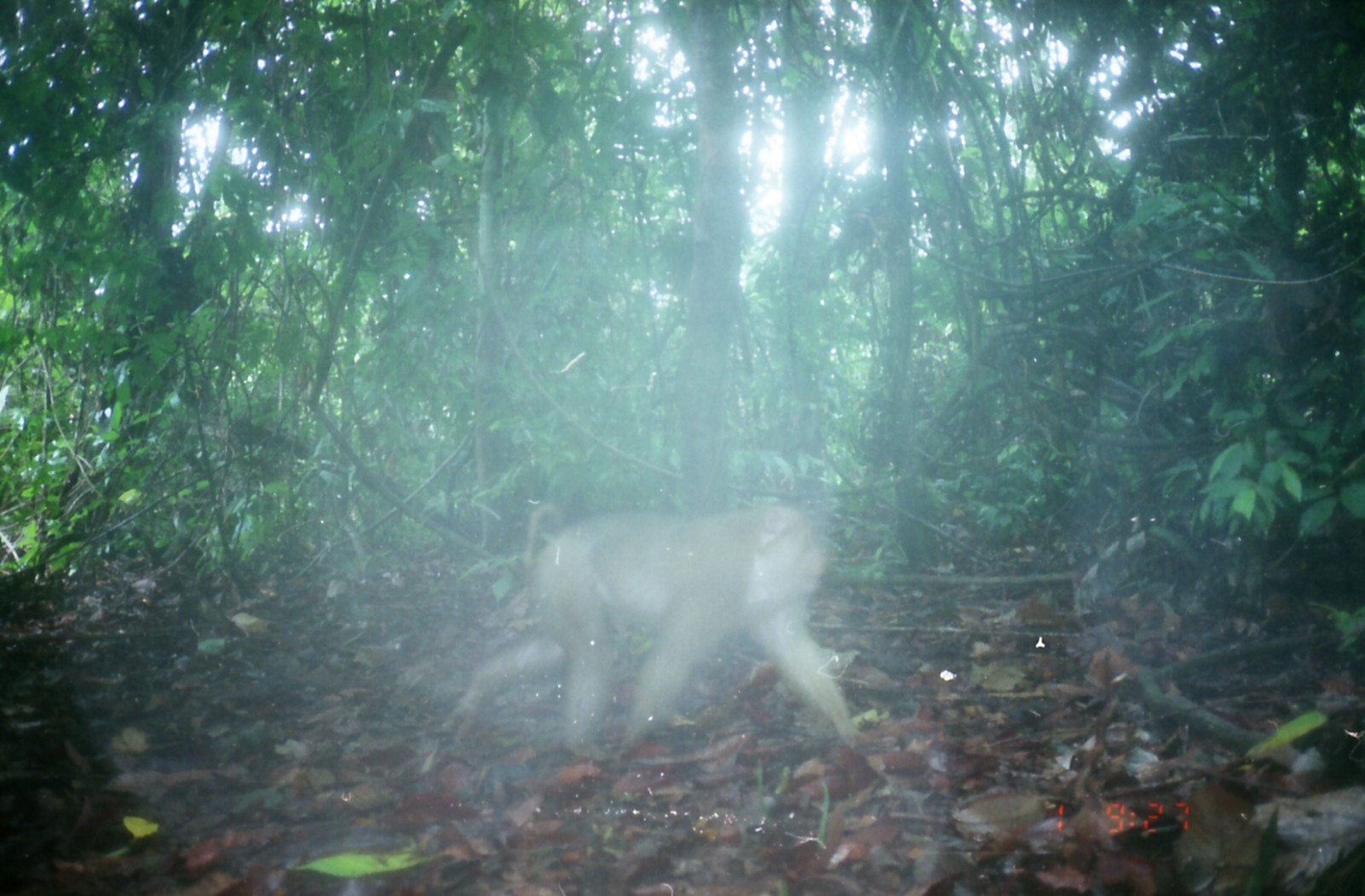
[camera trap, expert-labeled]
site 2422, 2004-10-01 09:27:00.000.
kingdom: Animalia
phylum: Chordata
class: Mammalia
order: Primates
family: Cercopithecidae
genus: Macaca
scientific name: Macaca nemestrina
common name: southern pig-tailed macaque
Macaca nemestrina (southern pig-tailed macaque), count 1.